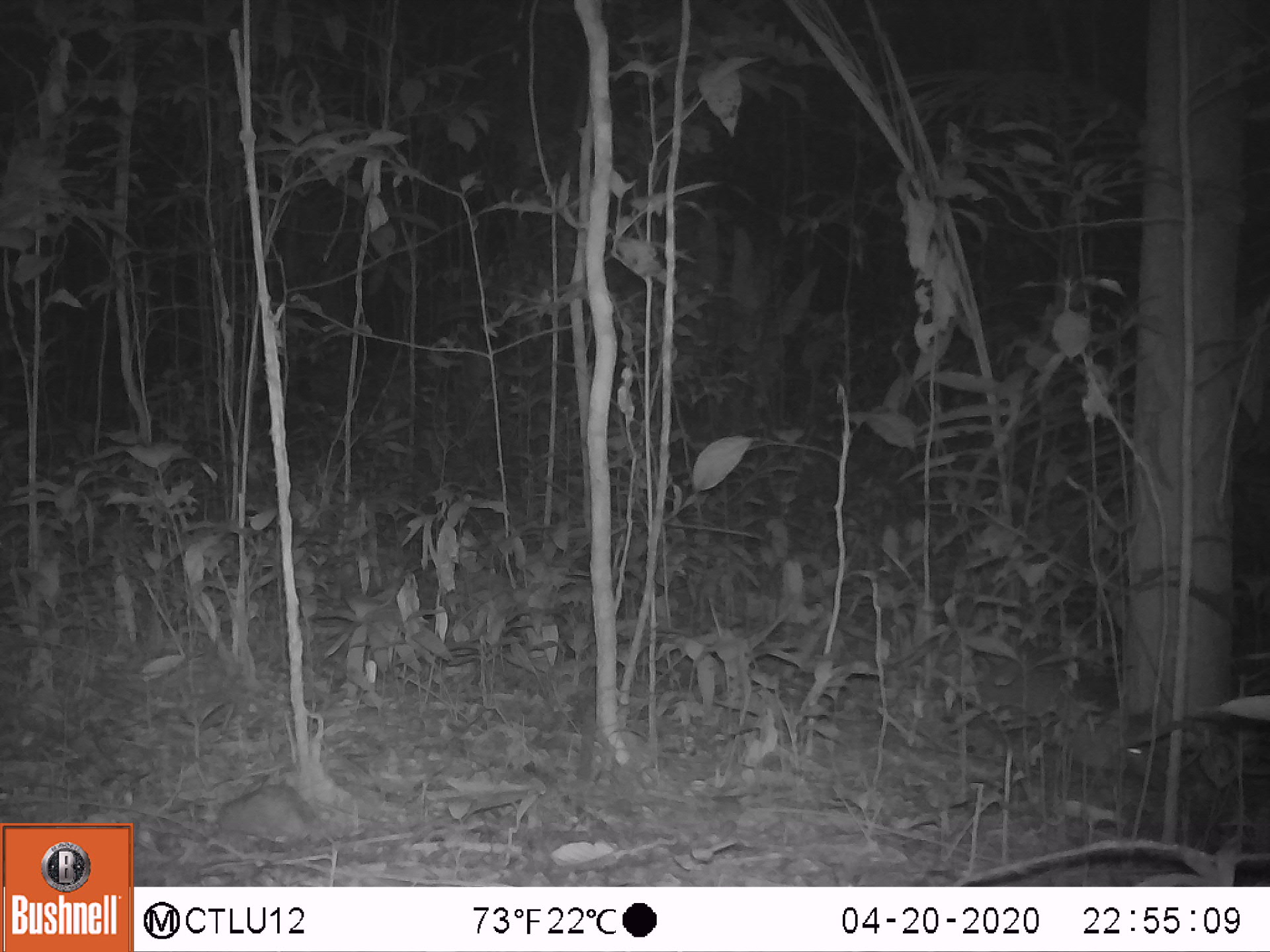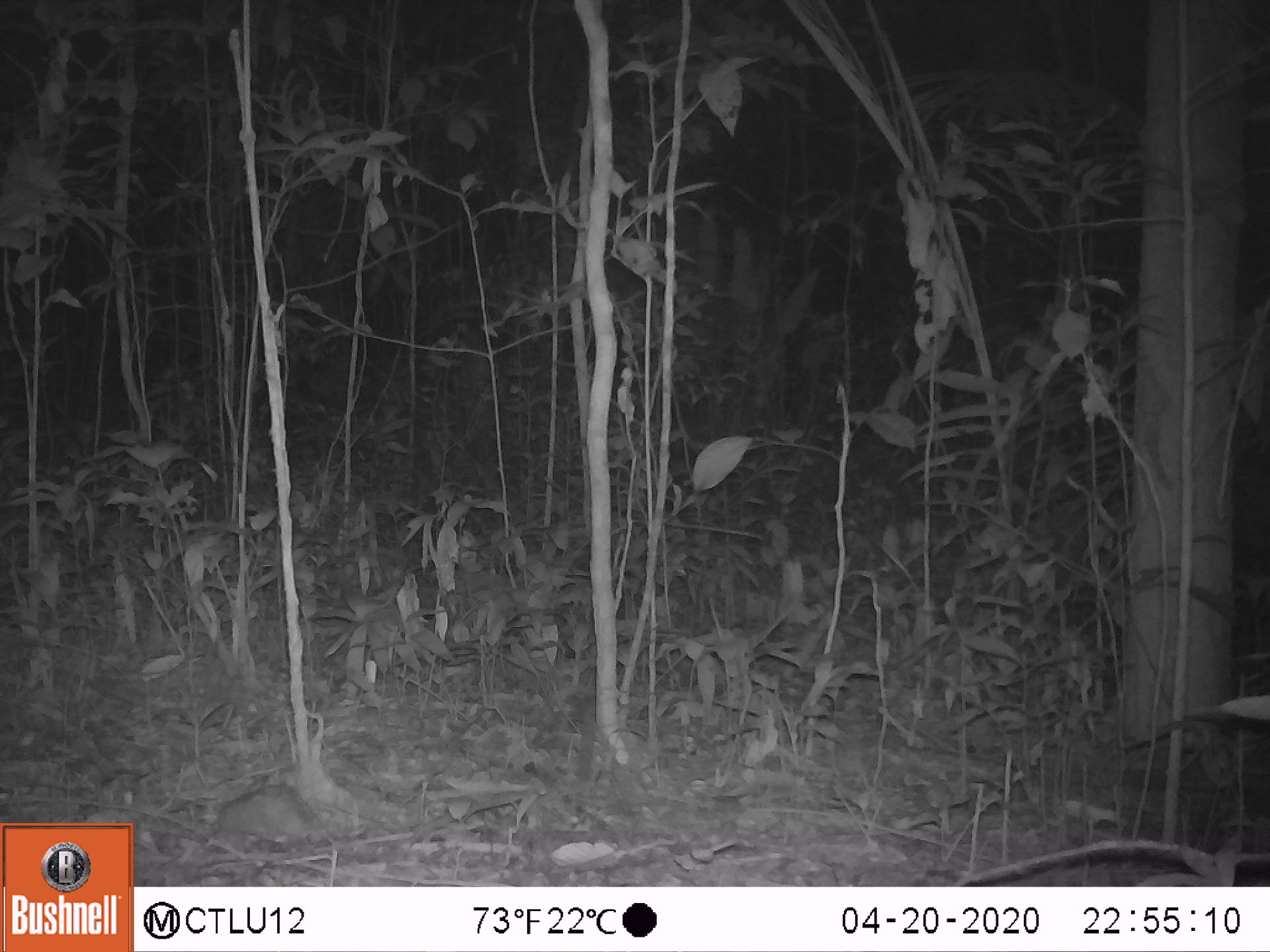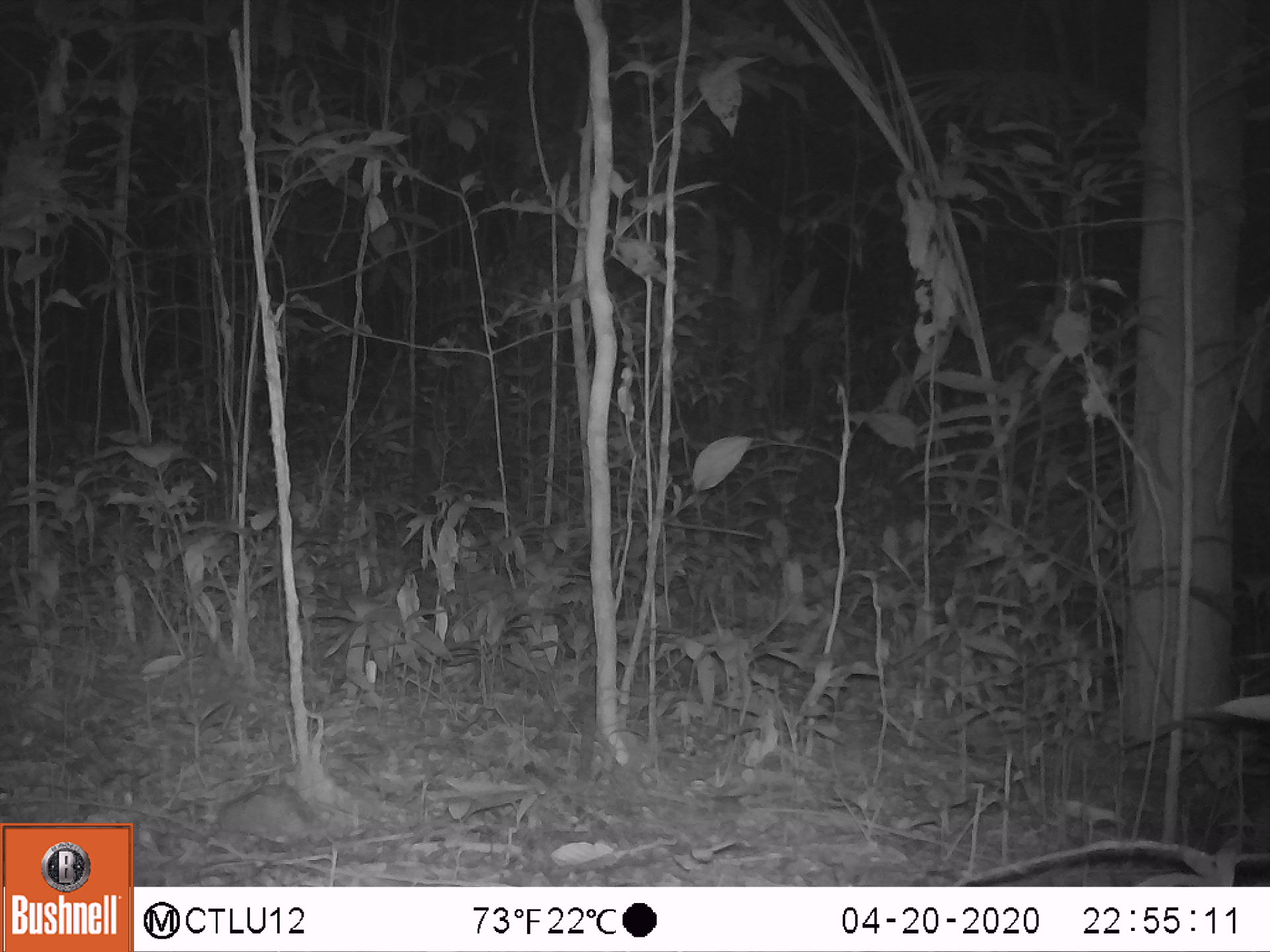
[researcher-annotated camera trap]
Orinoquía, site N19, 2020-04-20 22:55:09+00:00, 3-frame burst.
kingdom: Animalia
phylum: Chordata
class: Mammalia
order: Cingulata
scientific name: Cingulata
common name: armadillo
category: unknown armadillo